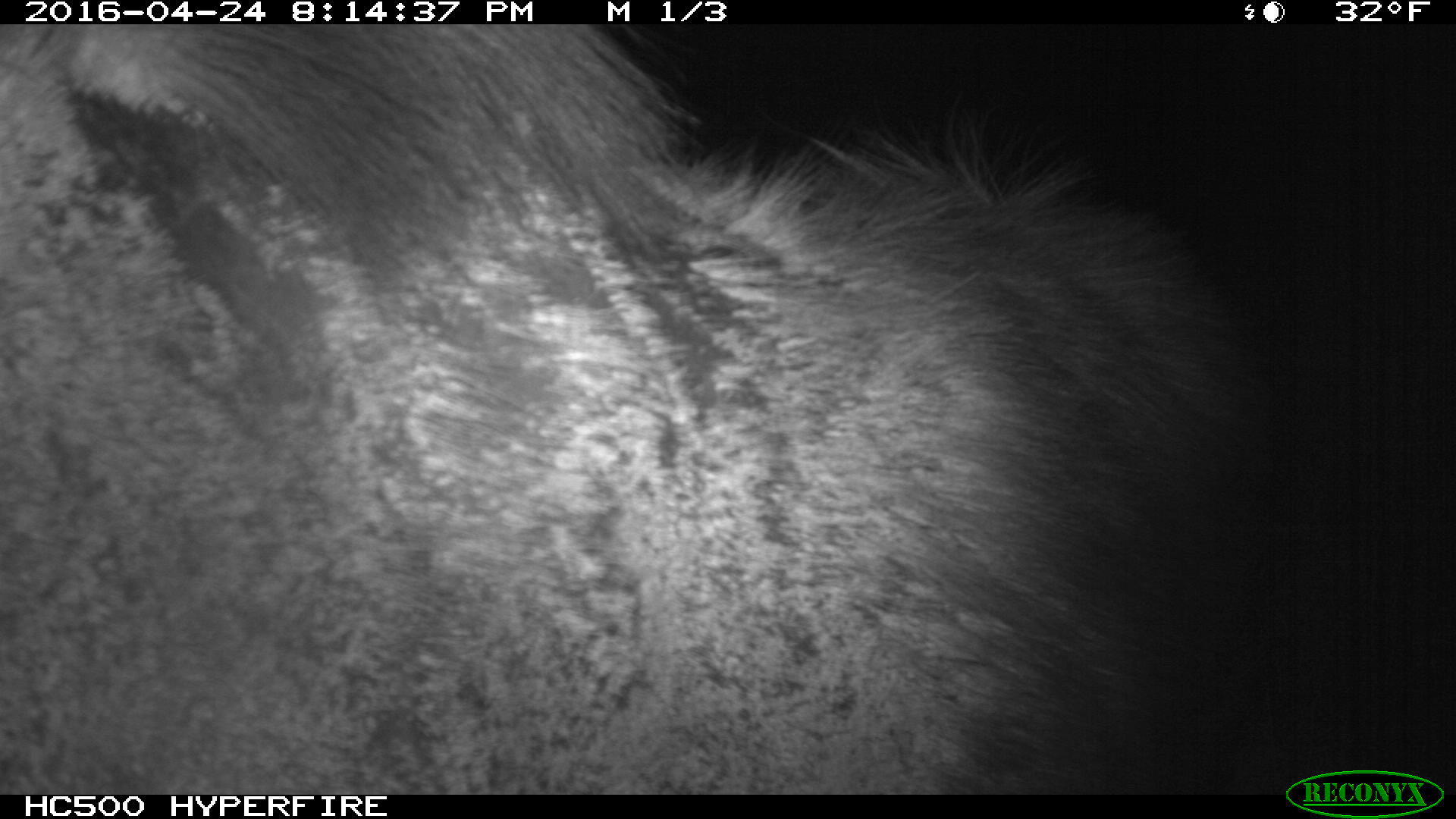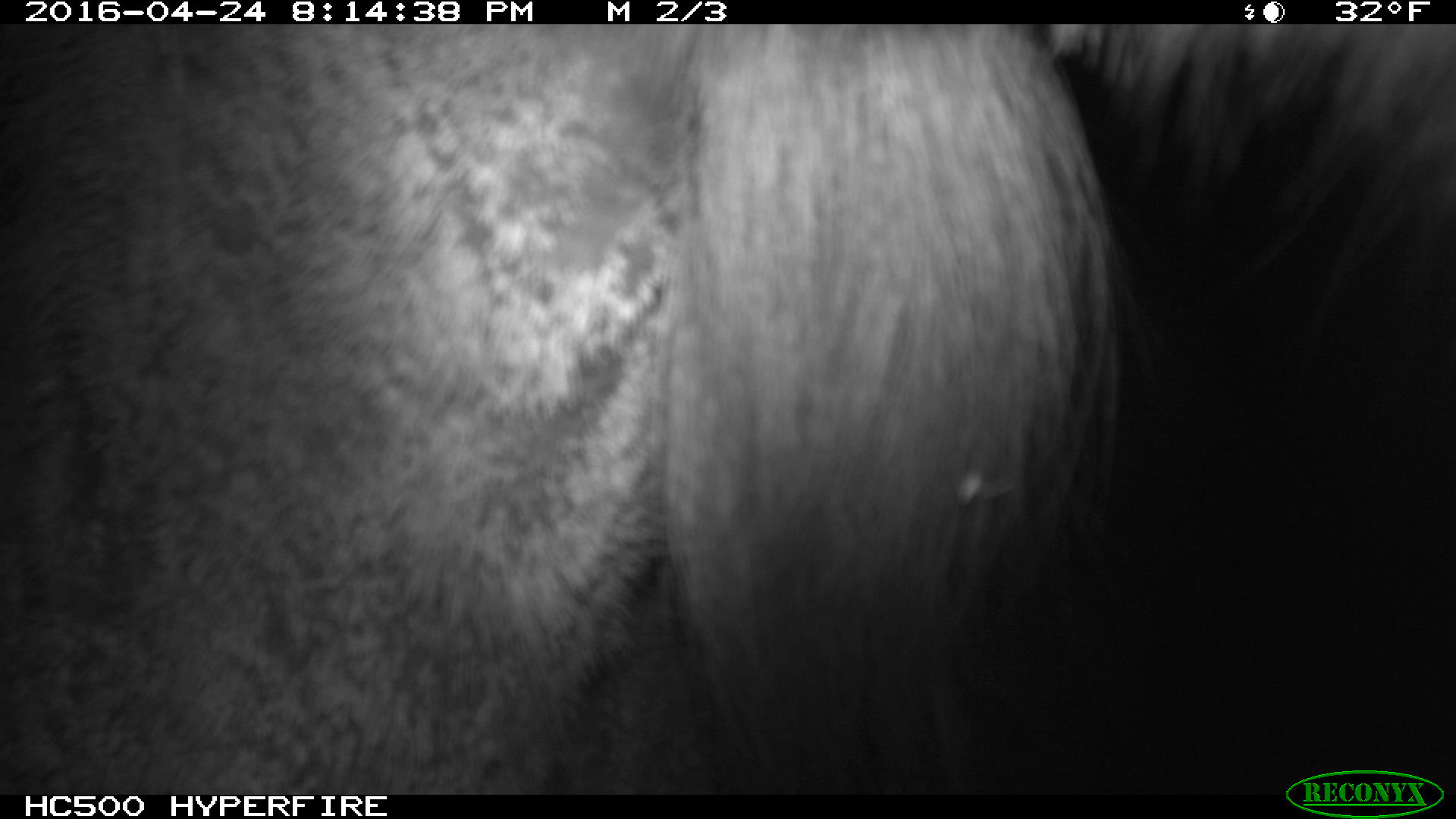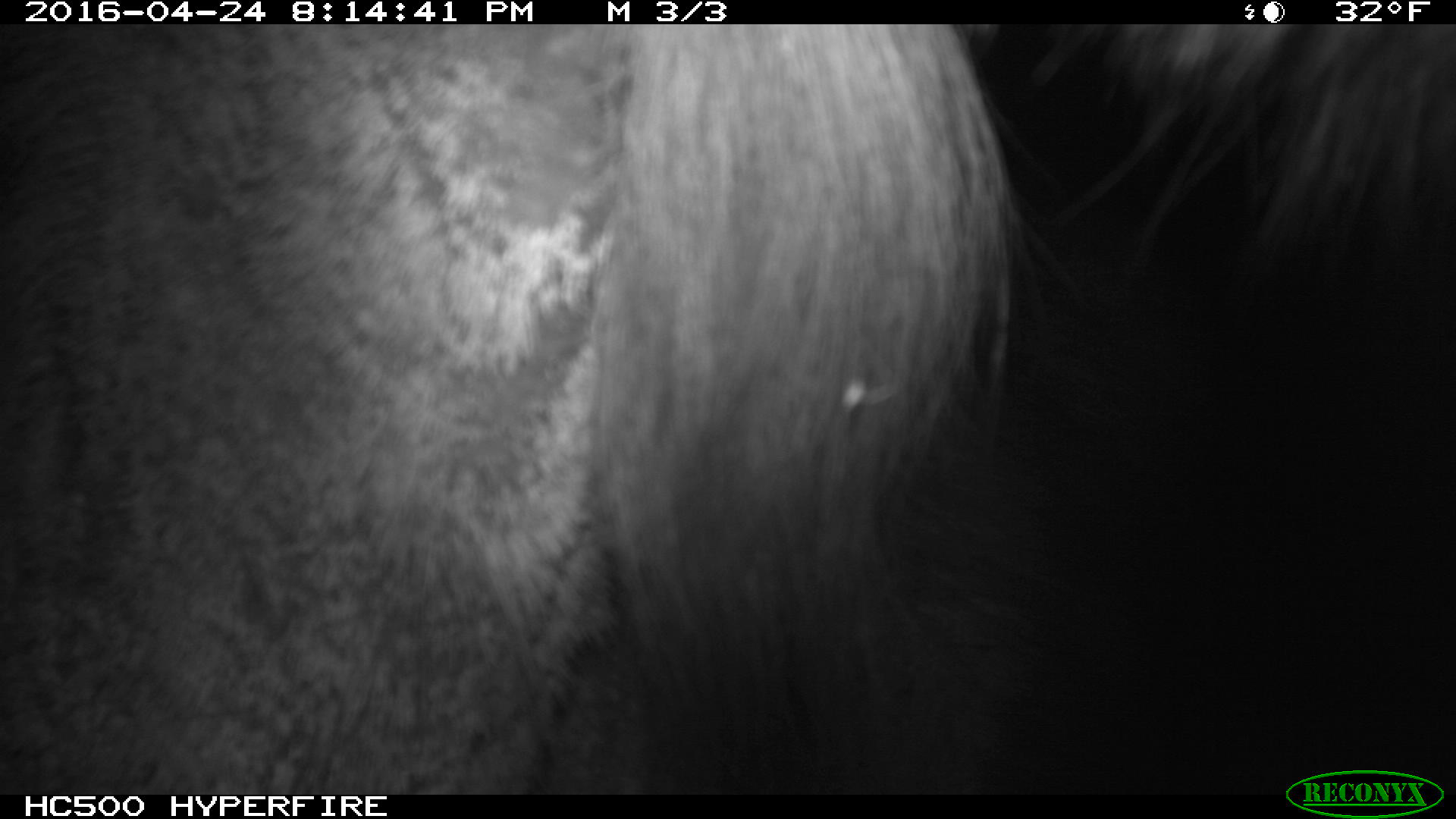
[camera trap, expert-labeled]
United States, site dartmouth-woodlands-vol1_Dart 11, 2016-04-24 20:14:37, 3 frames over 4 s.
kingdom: Animalia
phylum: Chordata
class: Mammalia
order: Artiodactyla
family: Cervidae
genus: Alces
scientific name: Alces alces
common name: moose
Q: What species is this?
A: Moose (Alces alces).